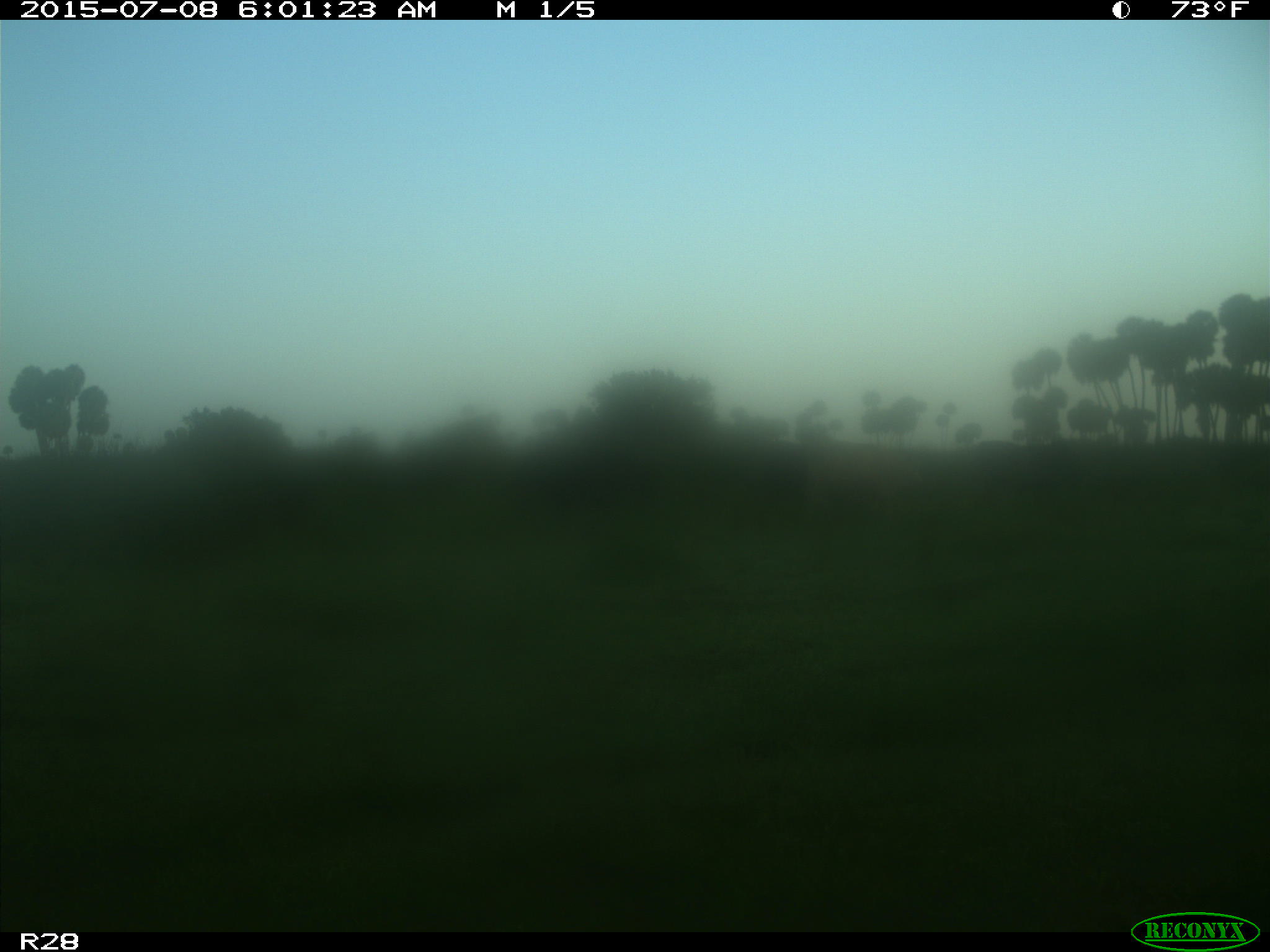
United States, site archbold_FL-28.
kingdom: Animalia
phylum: Chordata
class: Mammalia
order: Artiodactyla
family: Bovidae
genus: Bos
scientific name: Bos taurus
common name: domestic cow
Bos taurus (domestic cow).